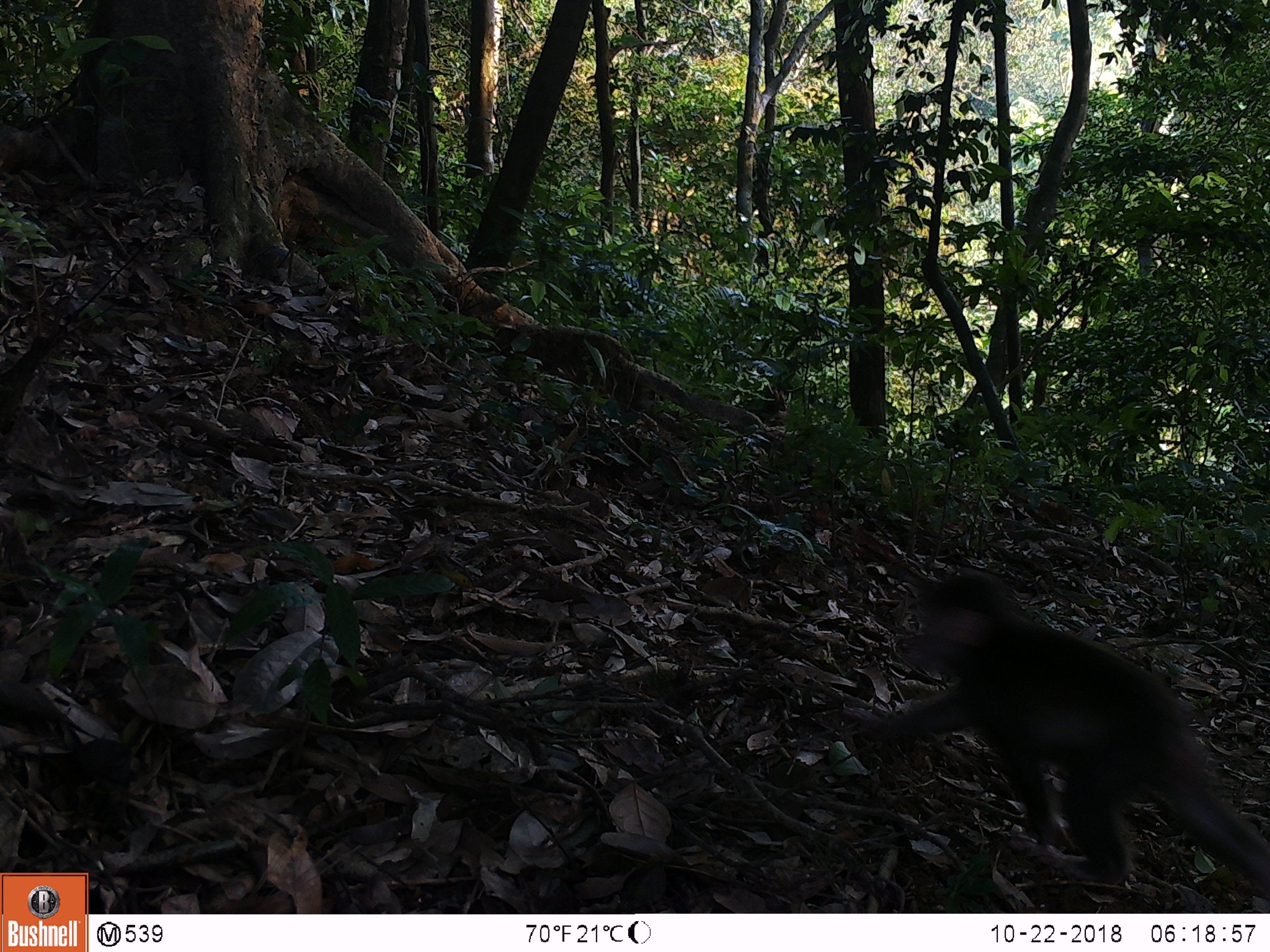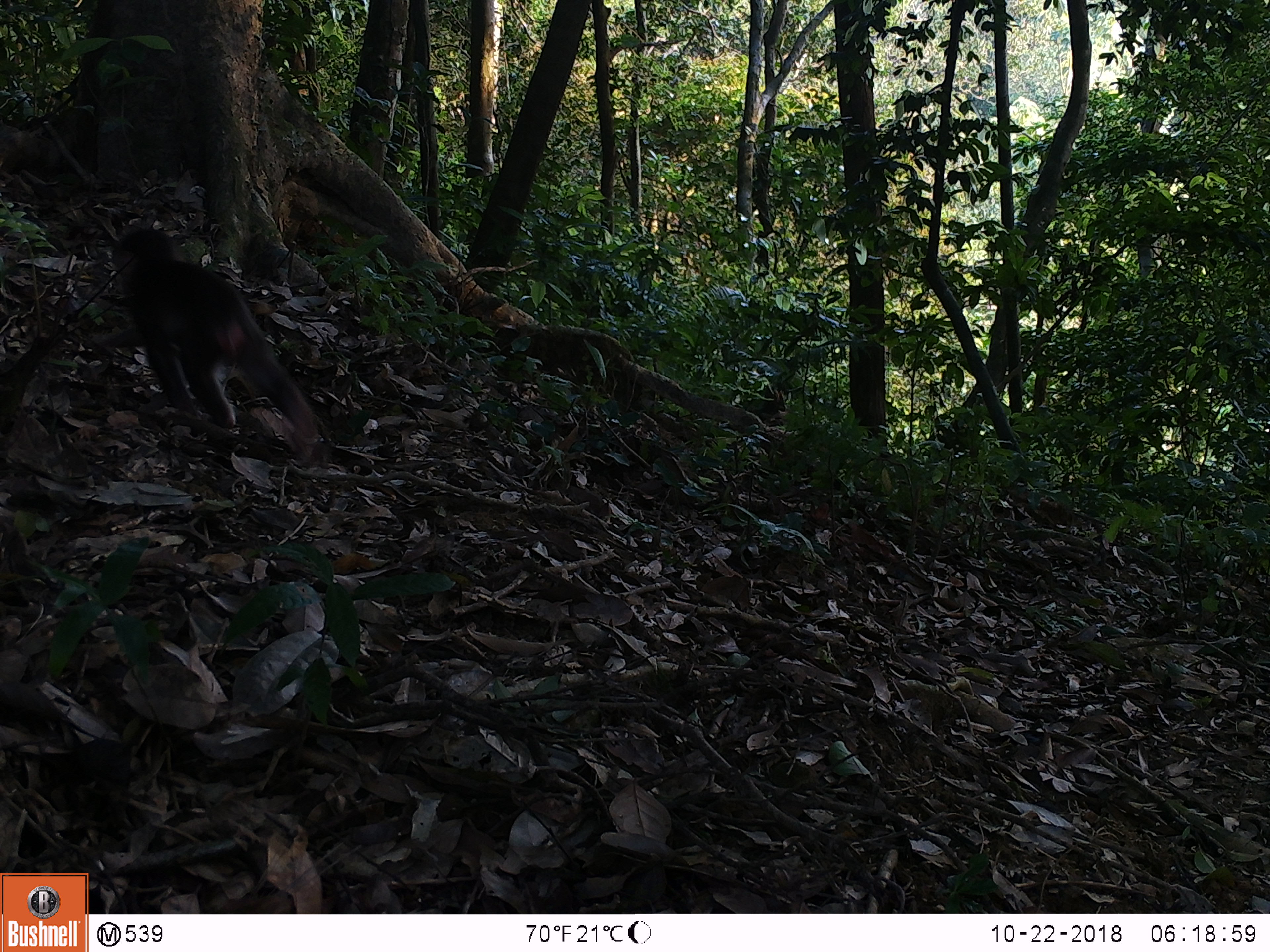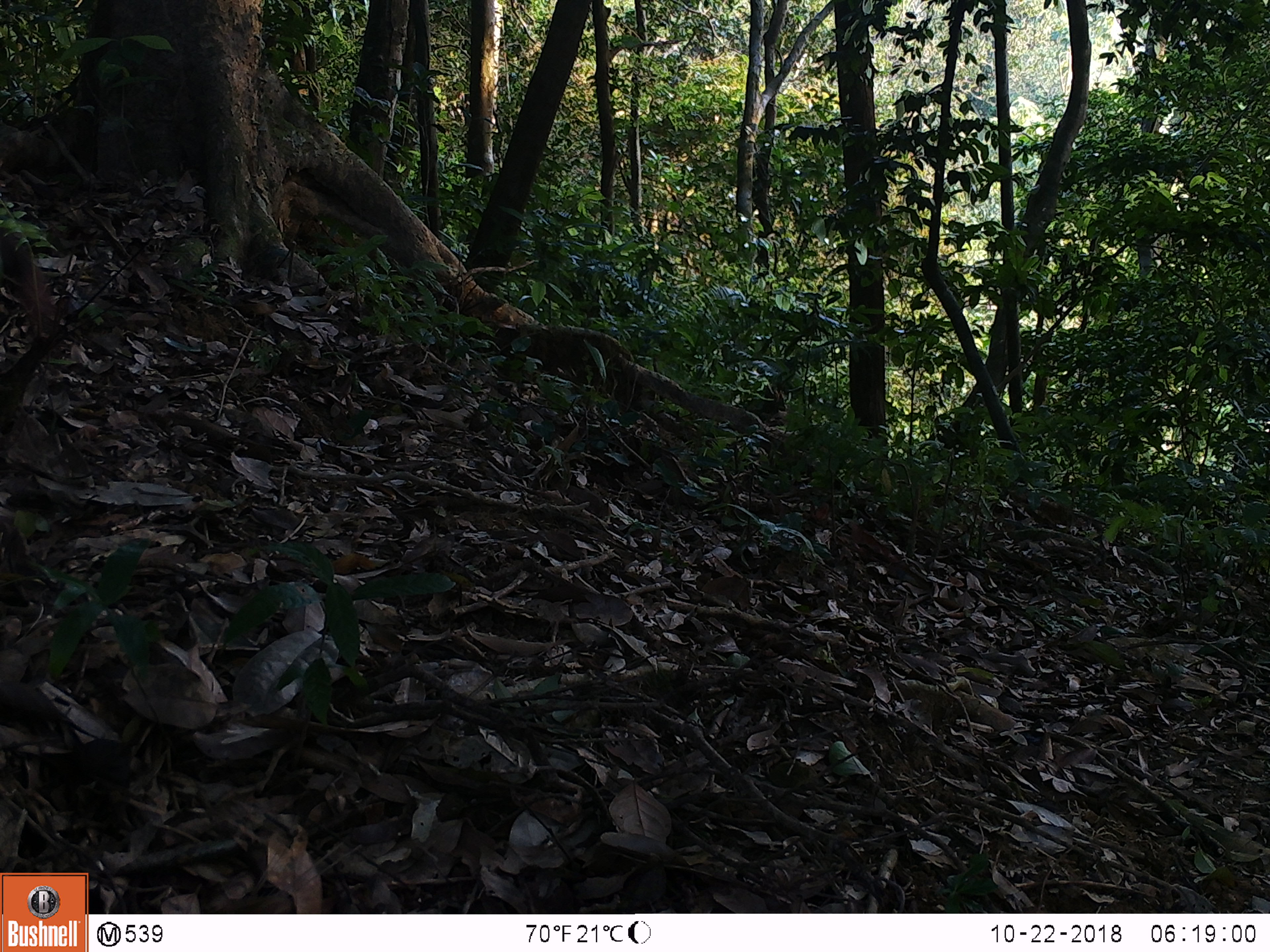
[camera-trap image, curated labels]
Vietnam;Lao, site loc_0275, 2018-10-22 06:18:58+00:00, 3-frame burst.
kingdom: Animalia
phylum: Chordata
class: Mammalia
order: Primates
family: Cercopithecidae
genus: Macaca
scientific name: Macaca arctoides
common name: stump-tailed macaque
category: stump tailed macaque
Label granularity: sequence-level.